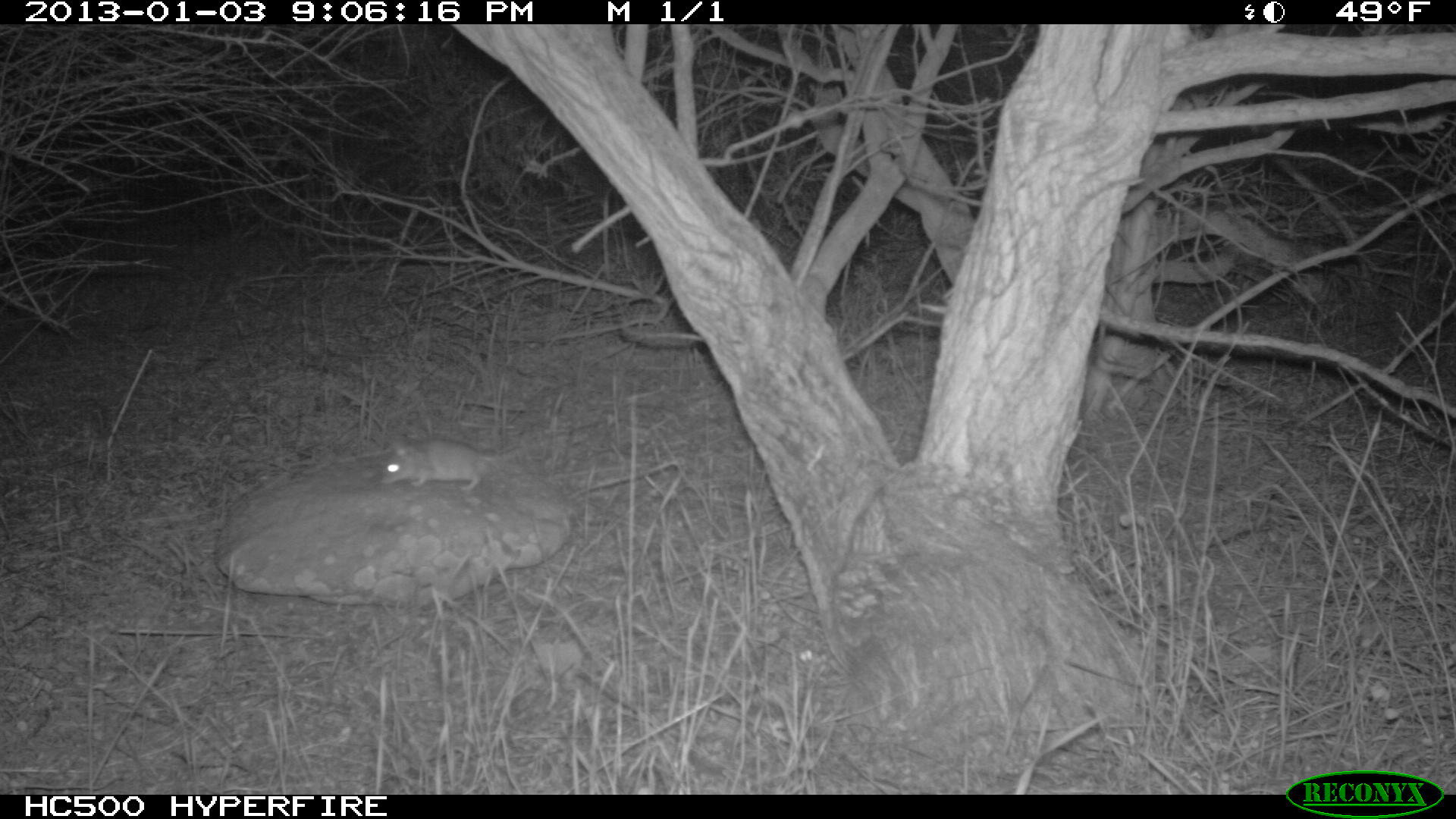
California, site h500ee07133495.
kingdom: Animalia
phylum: Chordata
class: Mammalia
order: Rodentia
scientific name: Rodentia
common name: rodent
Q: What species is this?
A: Rodent (Rodentia).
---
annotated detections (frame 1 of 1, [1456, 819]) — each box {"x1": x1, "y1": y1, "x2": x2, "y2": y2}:
rodent: {"x1": 382, "y1": 438, "x2": 525, "y2": 491}